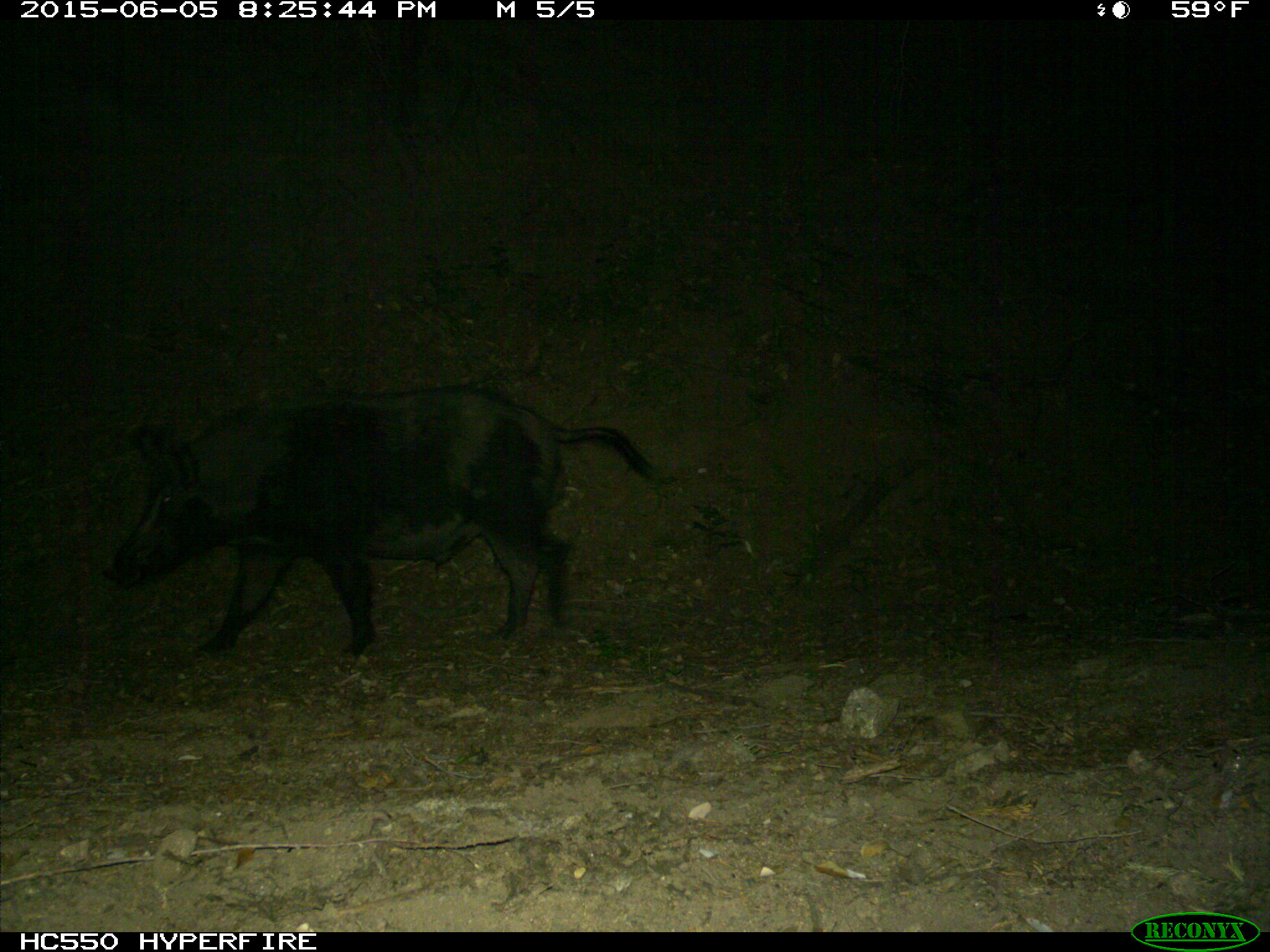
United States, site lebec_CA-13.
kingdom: Animalia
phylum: Chordata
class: Mammalia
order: Artiodactyla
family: Suidae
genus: Sus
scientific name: Sus scrofa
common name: wild boar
Sus scrofa (wild boar).